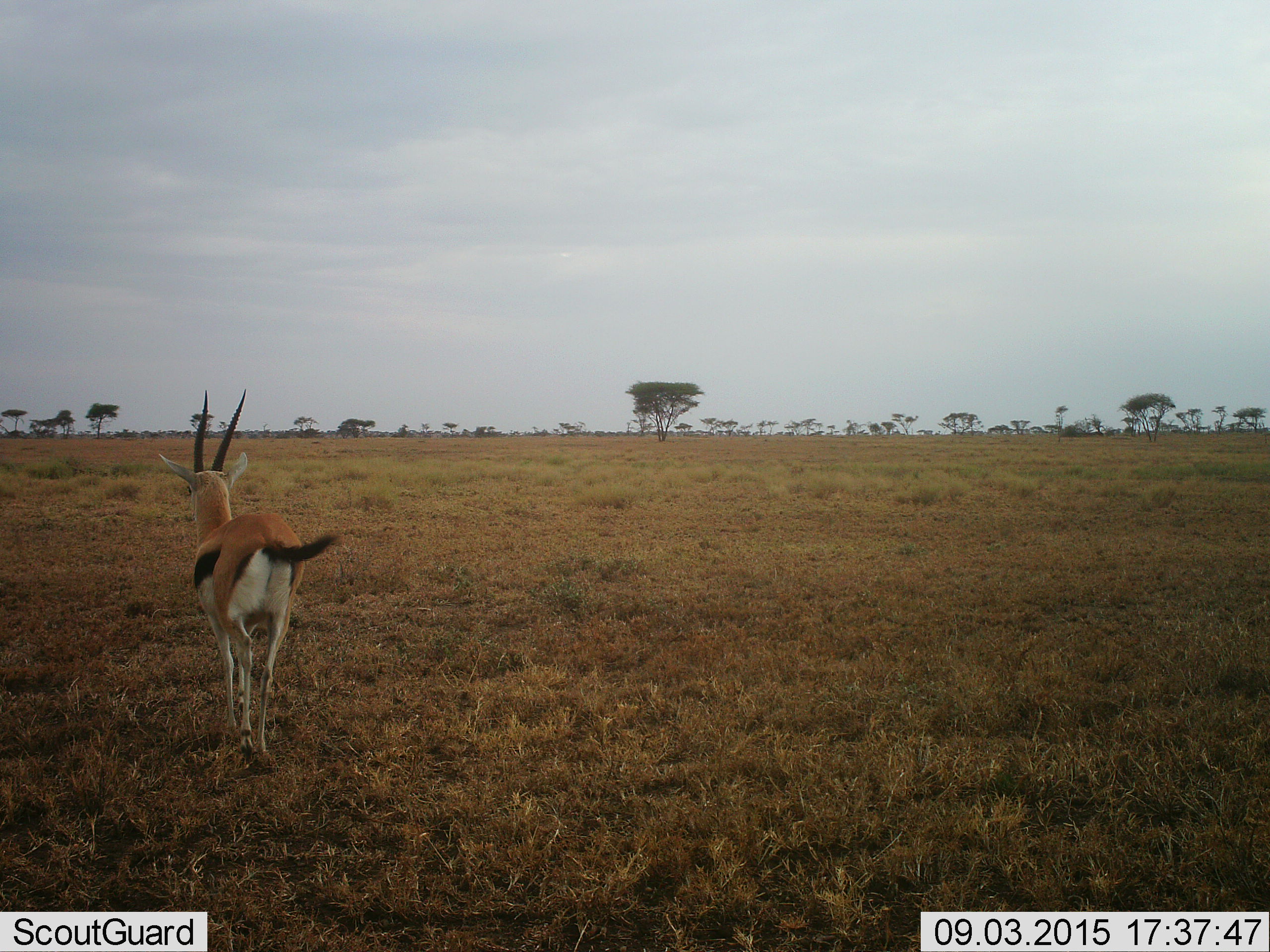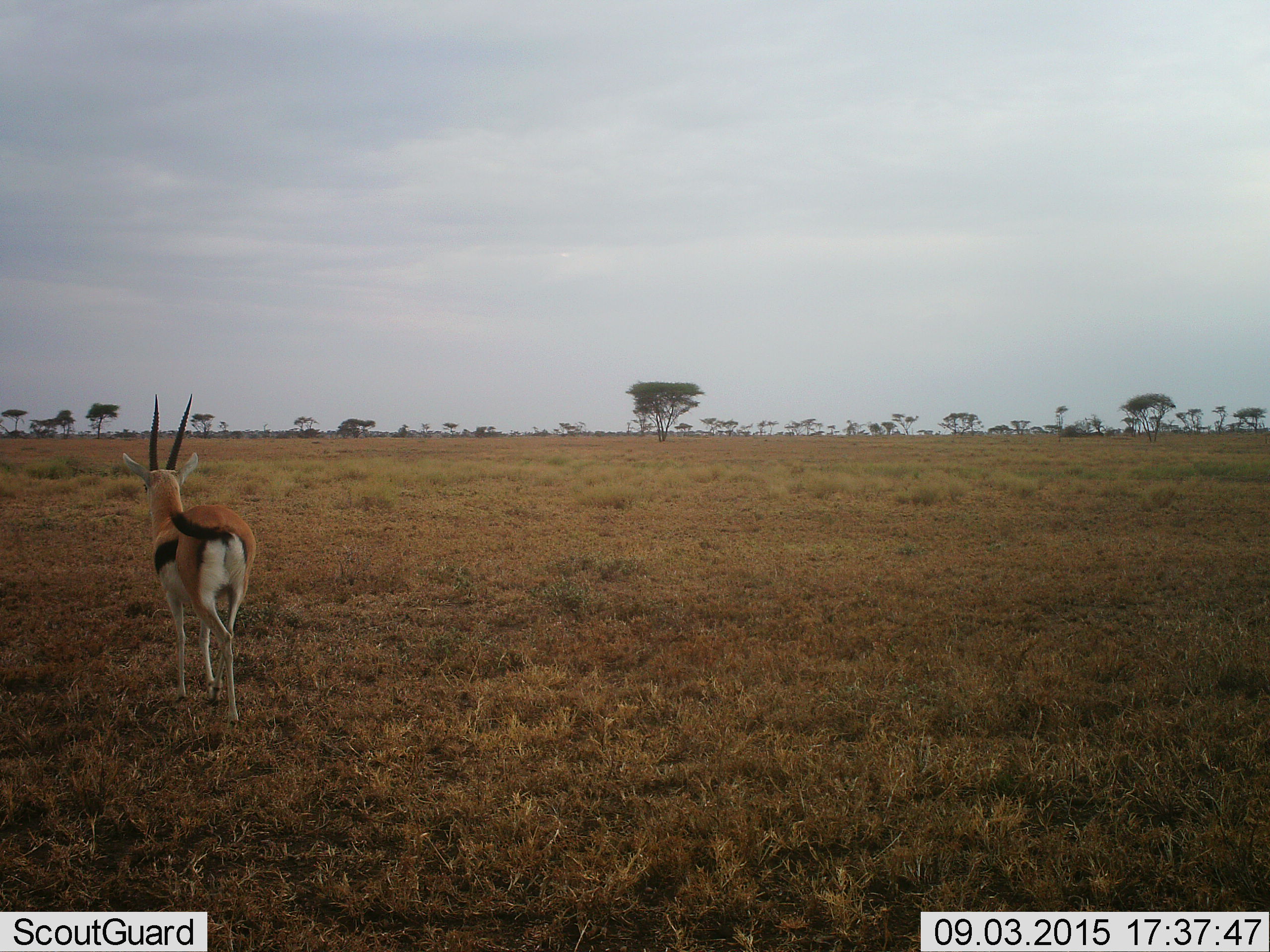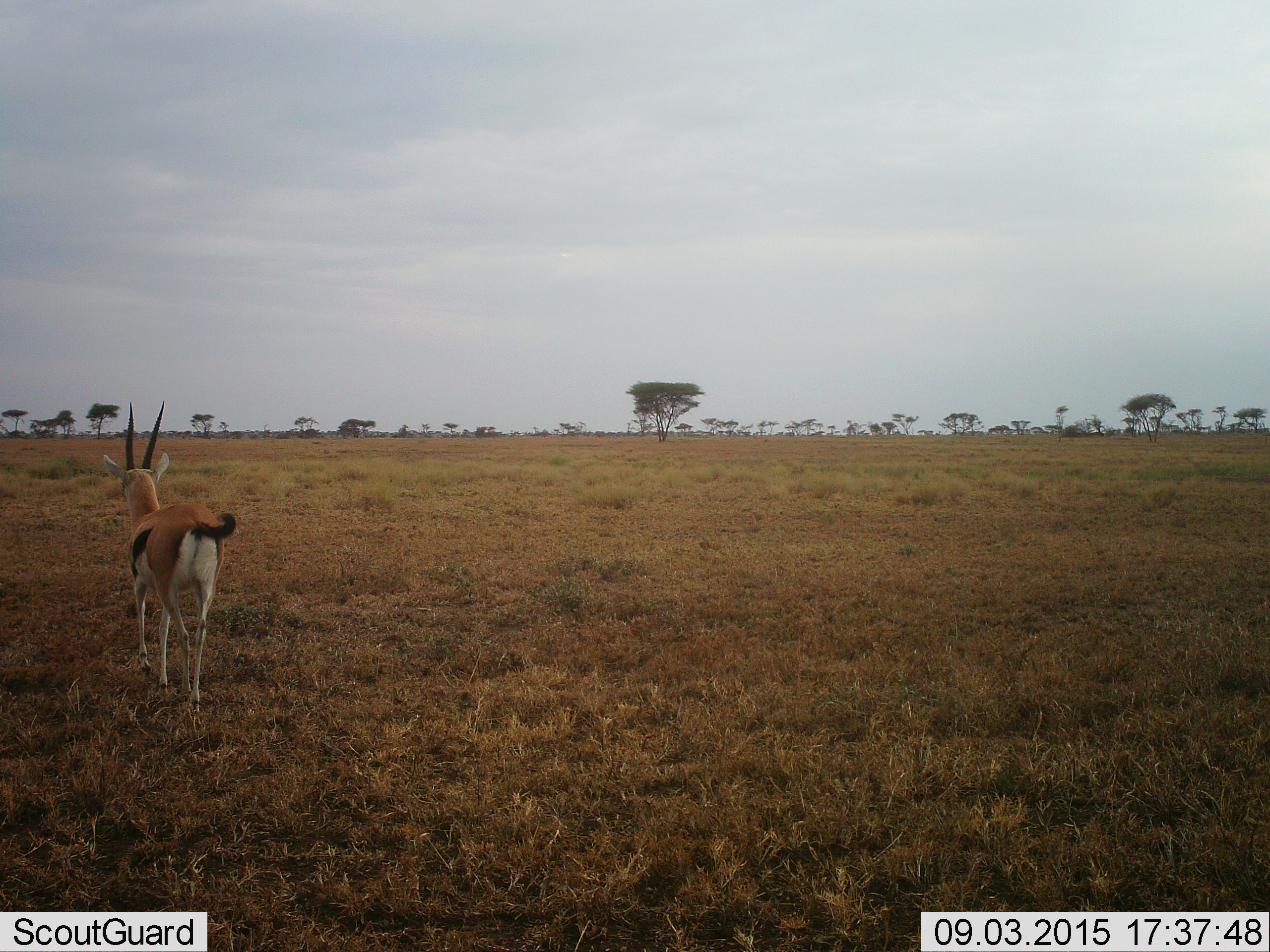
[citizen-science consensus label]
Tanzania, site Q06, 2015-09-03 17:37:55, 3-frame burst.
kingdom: Animalia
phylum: Chordata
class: Mammalia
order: Artiodactyla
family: Bovidae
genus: Eudorcas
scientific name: Eudorcas thomsonii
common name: thomson's gazelle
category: gazellethomsons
Gazellethomsons (thomson's gazelle) (Eudorcas thomsonii), count 1. Behavior (volunteer vote fractions): standing 0%, resting 0%, moving 100%, interacting 0%. Young present (vote fraction): 0%. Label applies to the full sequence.